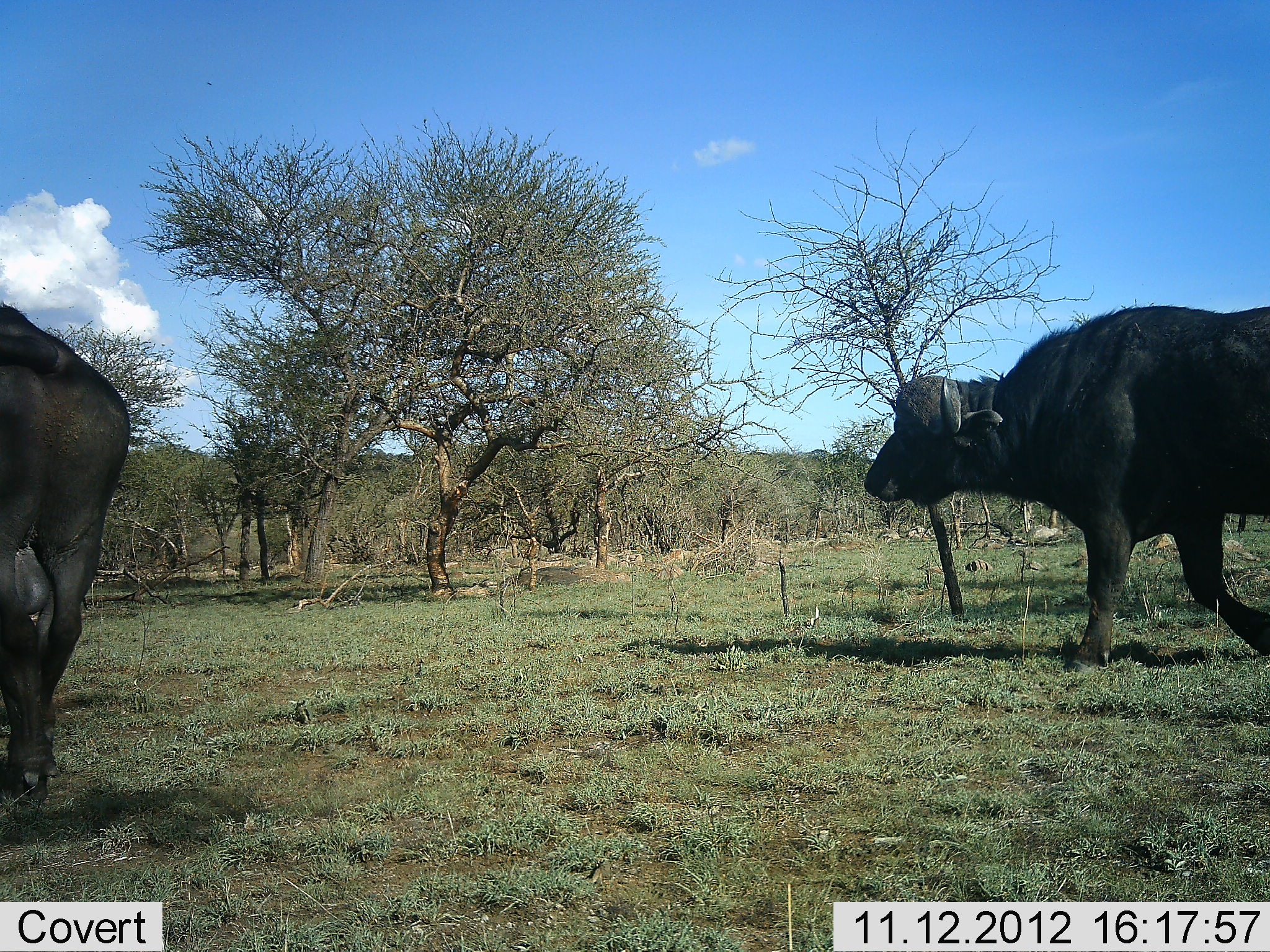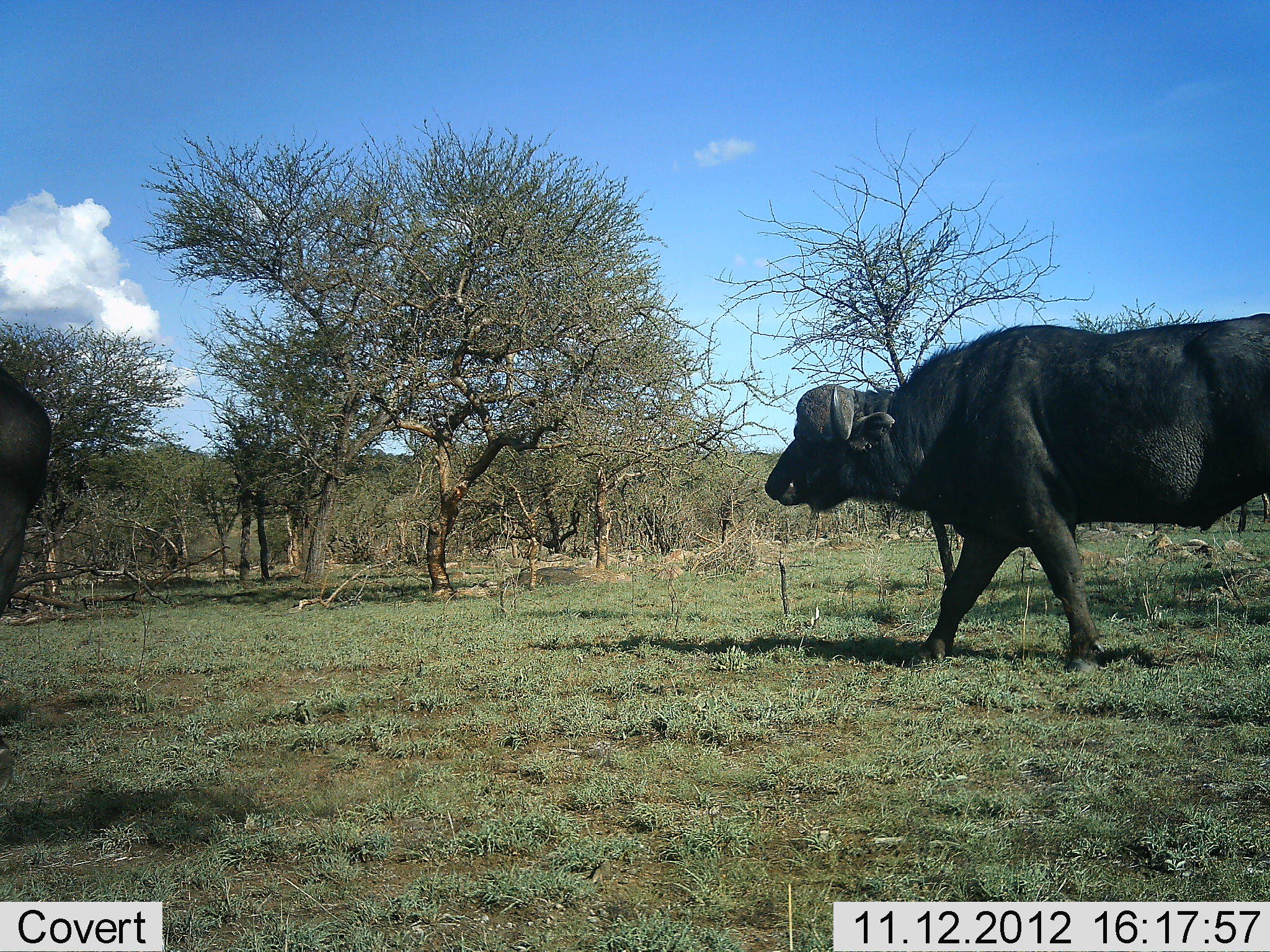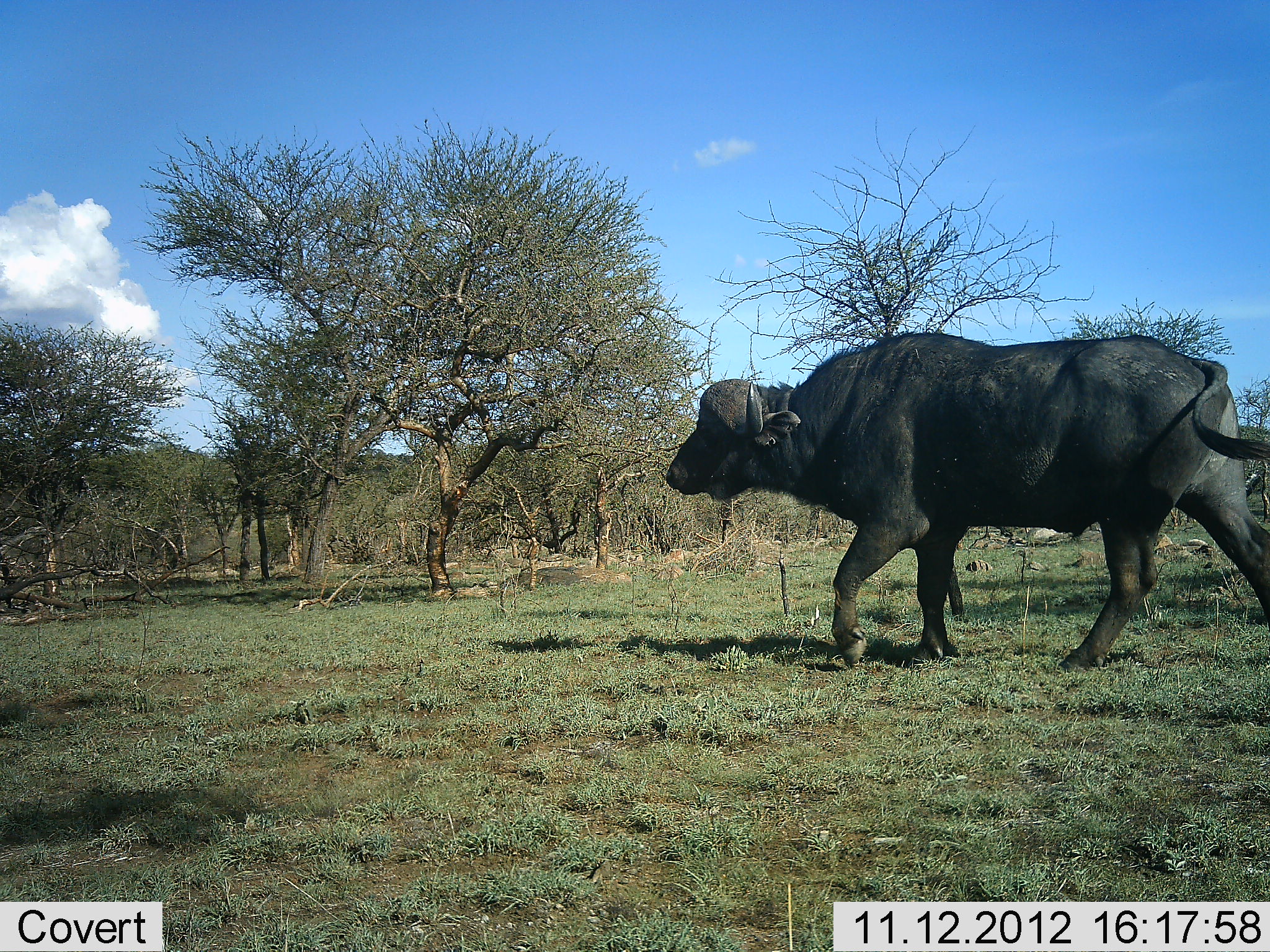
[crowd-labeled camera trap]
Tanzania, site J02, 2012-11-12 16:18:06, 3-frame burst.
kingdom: Animalia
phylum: Chordata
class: Mammalia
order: Artiodactyla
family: Bovidae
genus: Syncerus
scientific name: Syncerus caffer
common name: cape buffalo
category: buffalo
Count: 2.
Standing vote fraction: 40%.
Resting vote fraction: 0%.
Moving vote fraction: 90%.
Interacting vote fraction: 0%.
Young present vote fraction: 0%.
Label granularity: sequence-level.